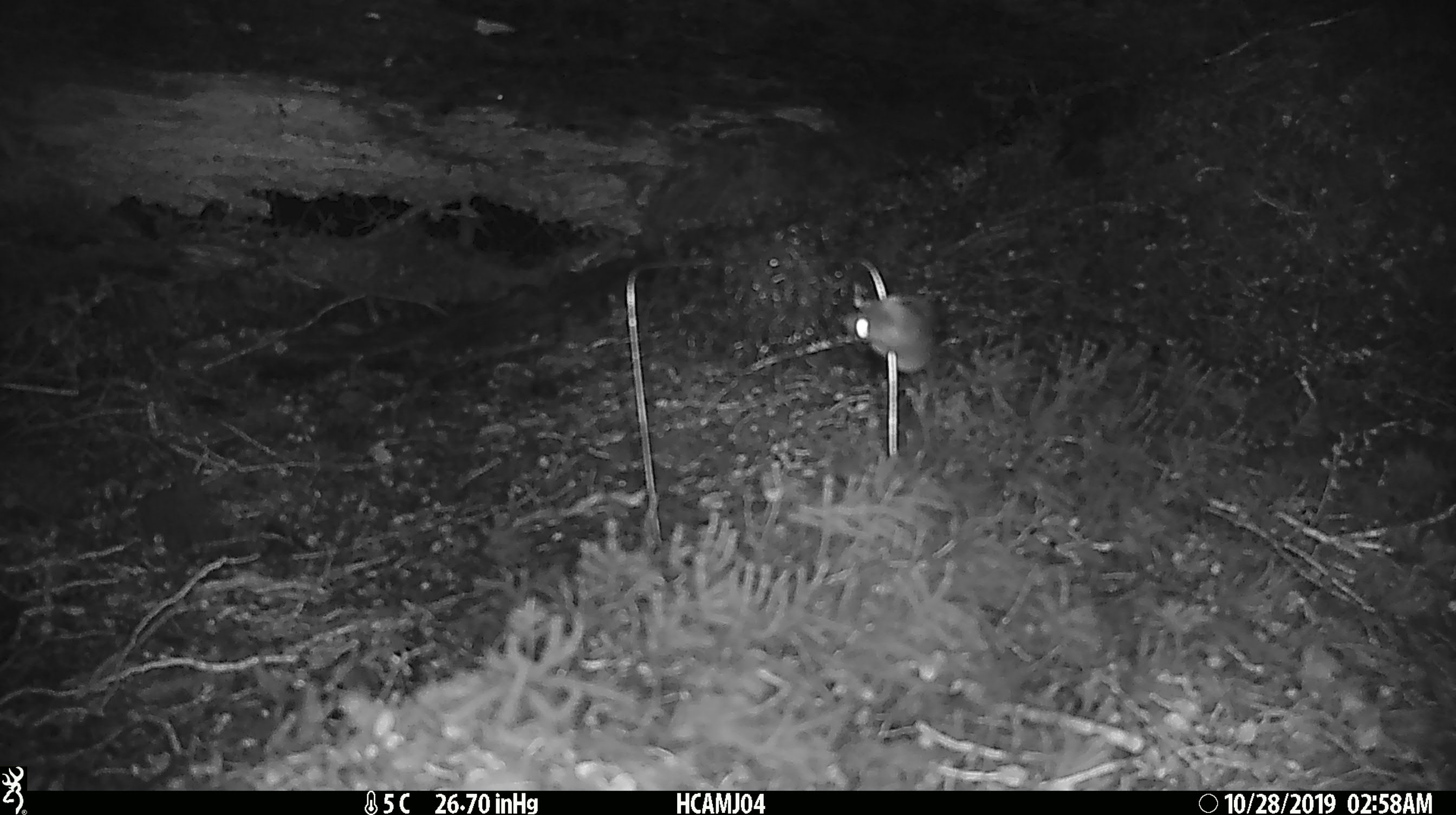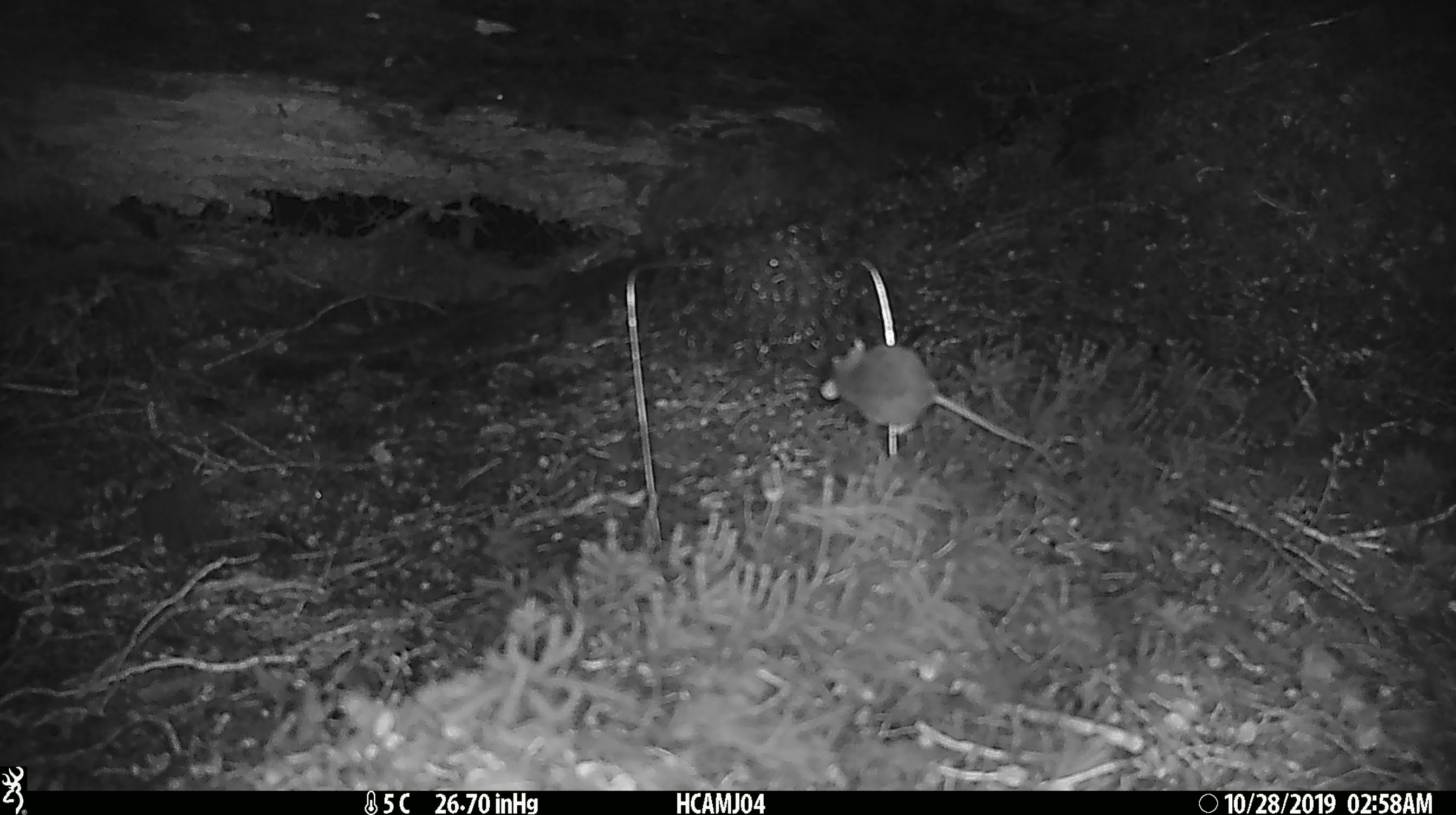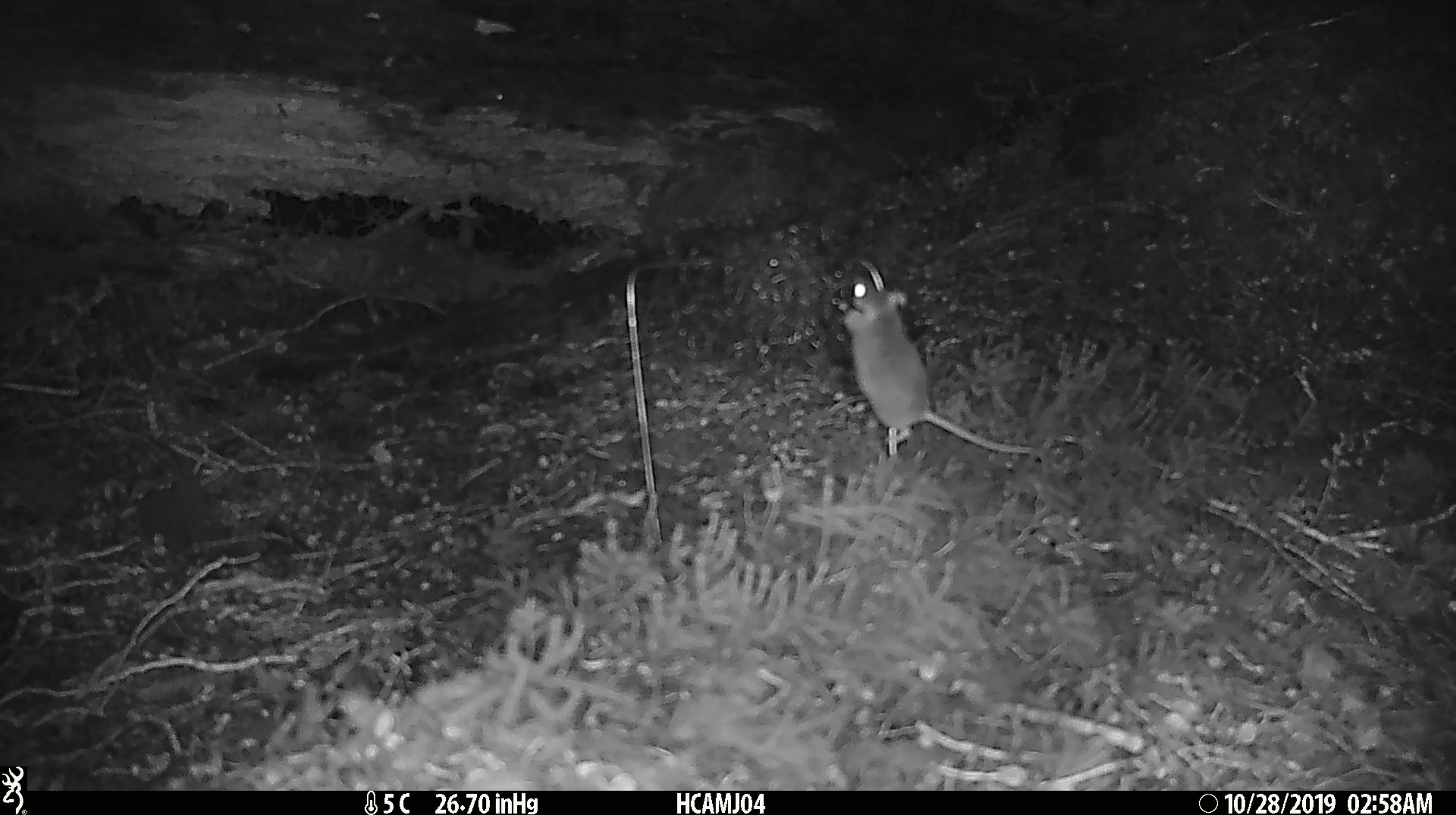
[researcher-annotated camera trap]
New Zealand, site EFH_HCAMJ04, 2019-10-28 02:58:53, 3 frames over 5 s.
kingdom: Animalia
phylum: Chordata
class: Mammalia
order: Rodentia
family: Muridae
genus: Mus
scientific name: Mus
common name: mouse